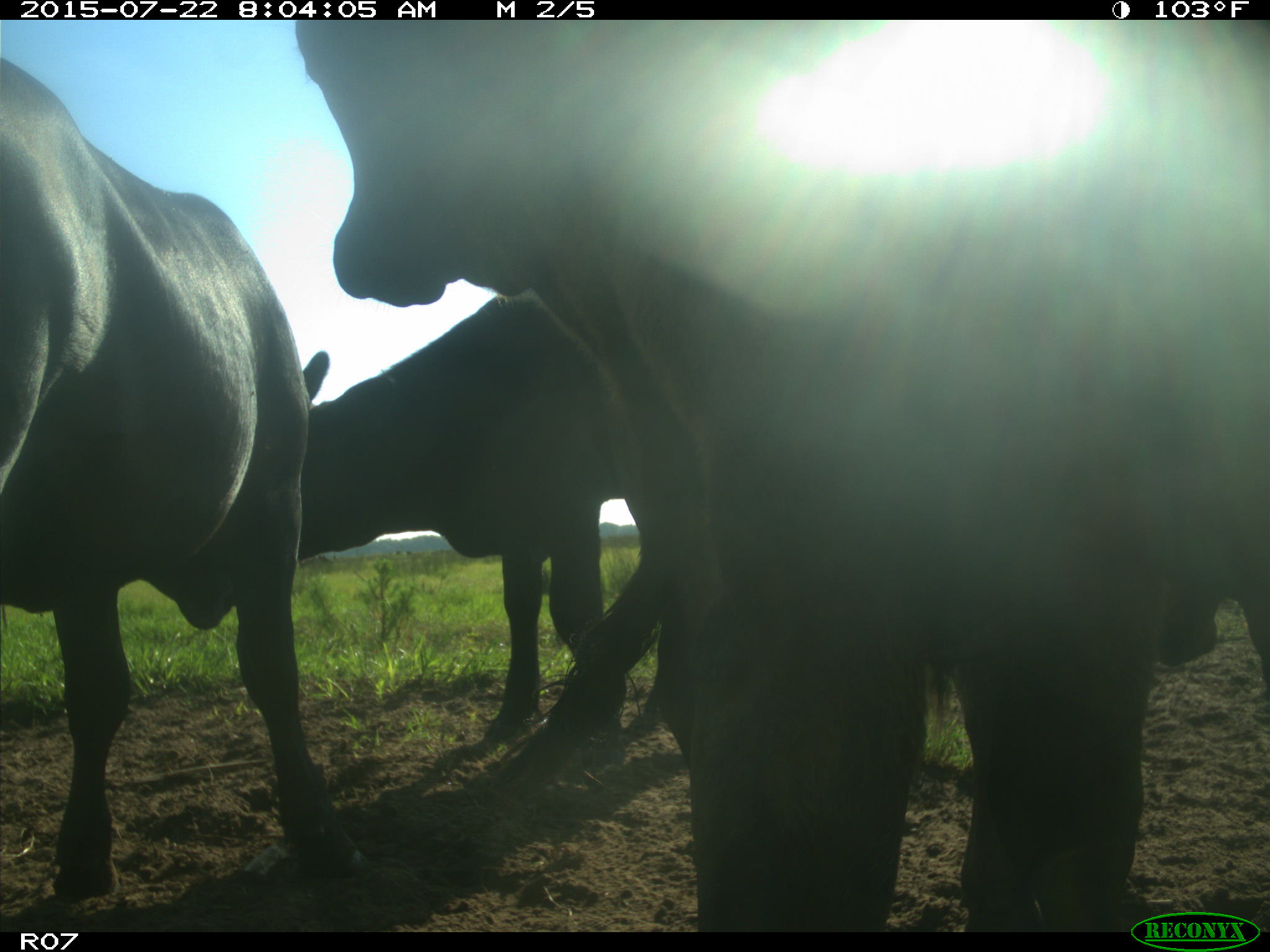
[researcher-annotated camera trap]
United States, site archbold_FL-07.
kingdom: Animalia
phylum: Chordata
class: Mammalia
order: Artiodactyla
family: Bovidae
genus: Bos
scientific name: Bos taurus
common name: domestic cow